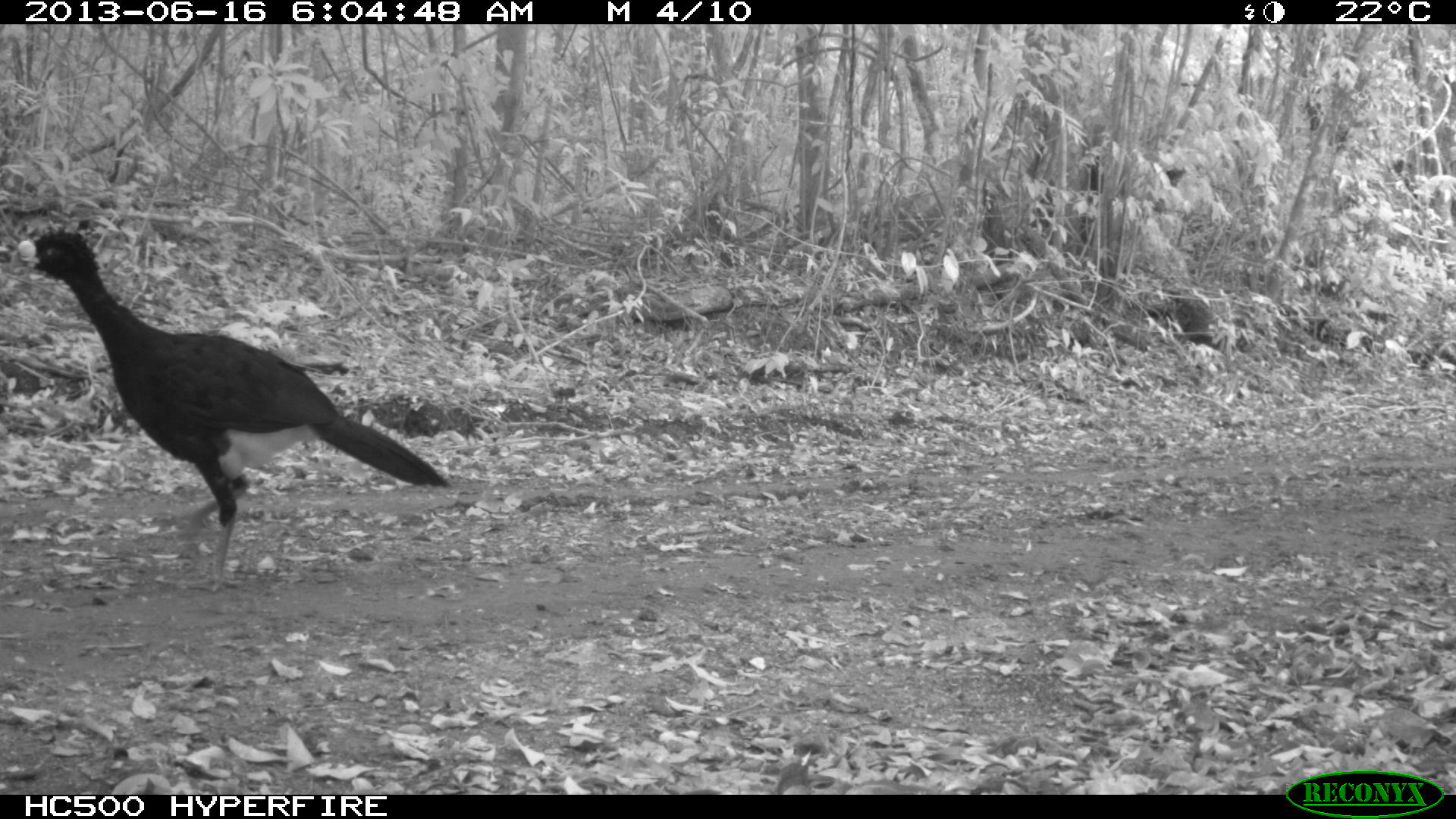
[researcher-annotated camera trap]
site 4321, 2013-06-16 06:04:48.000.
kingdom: Animalia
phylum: Chordata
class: Aves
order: Galliformes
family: Cracidae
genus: Crax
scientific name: Crax rubra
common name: great curassow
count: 1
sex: male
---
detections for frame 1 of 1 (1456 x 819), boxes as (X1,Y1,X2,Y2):
crax rubra: (15,229,451,585)